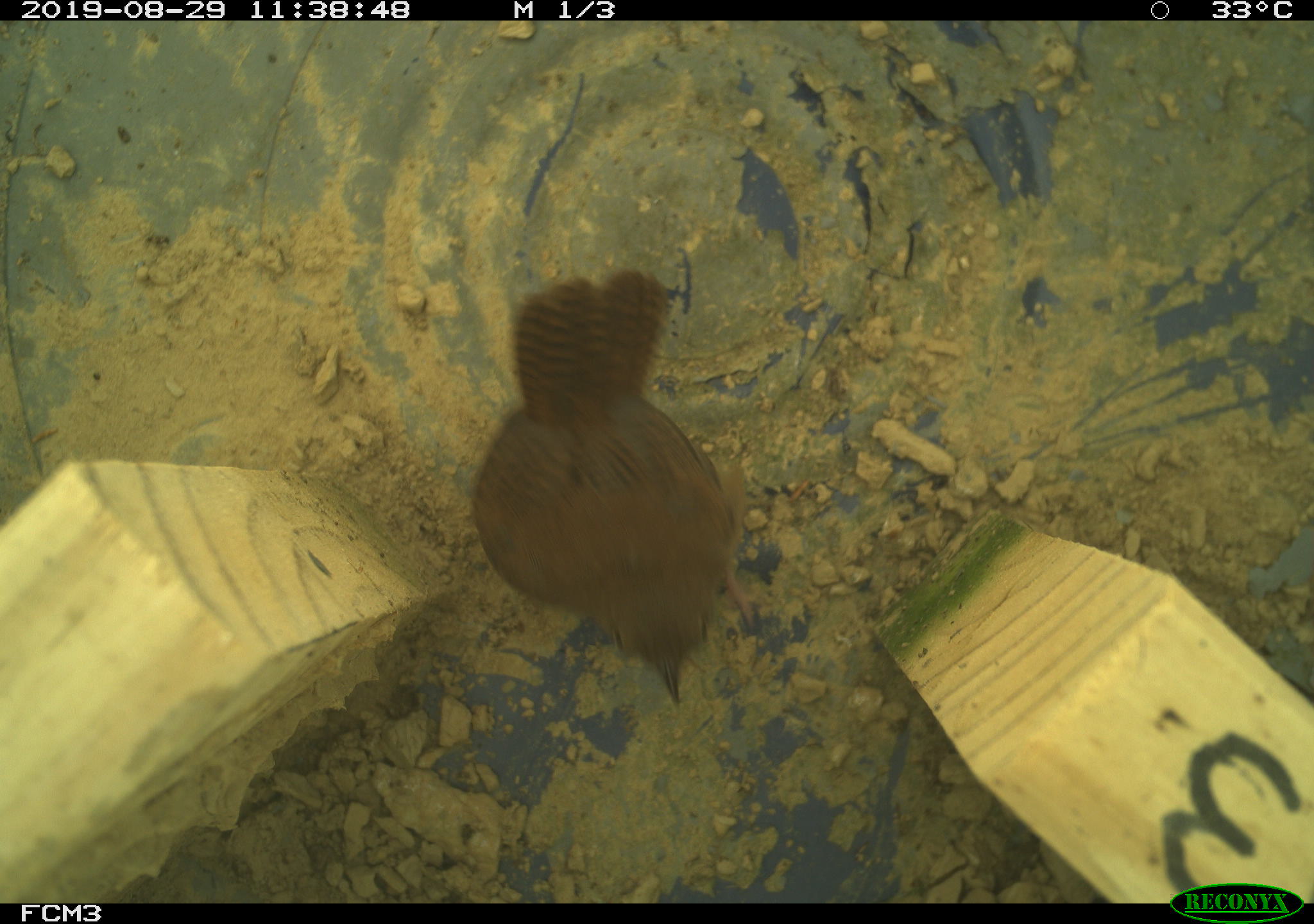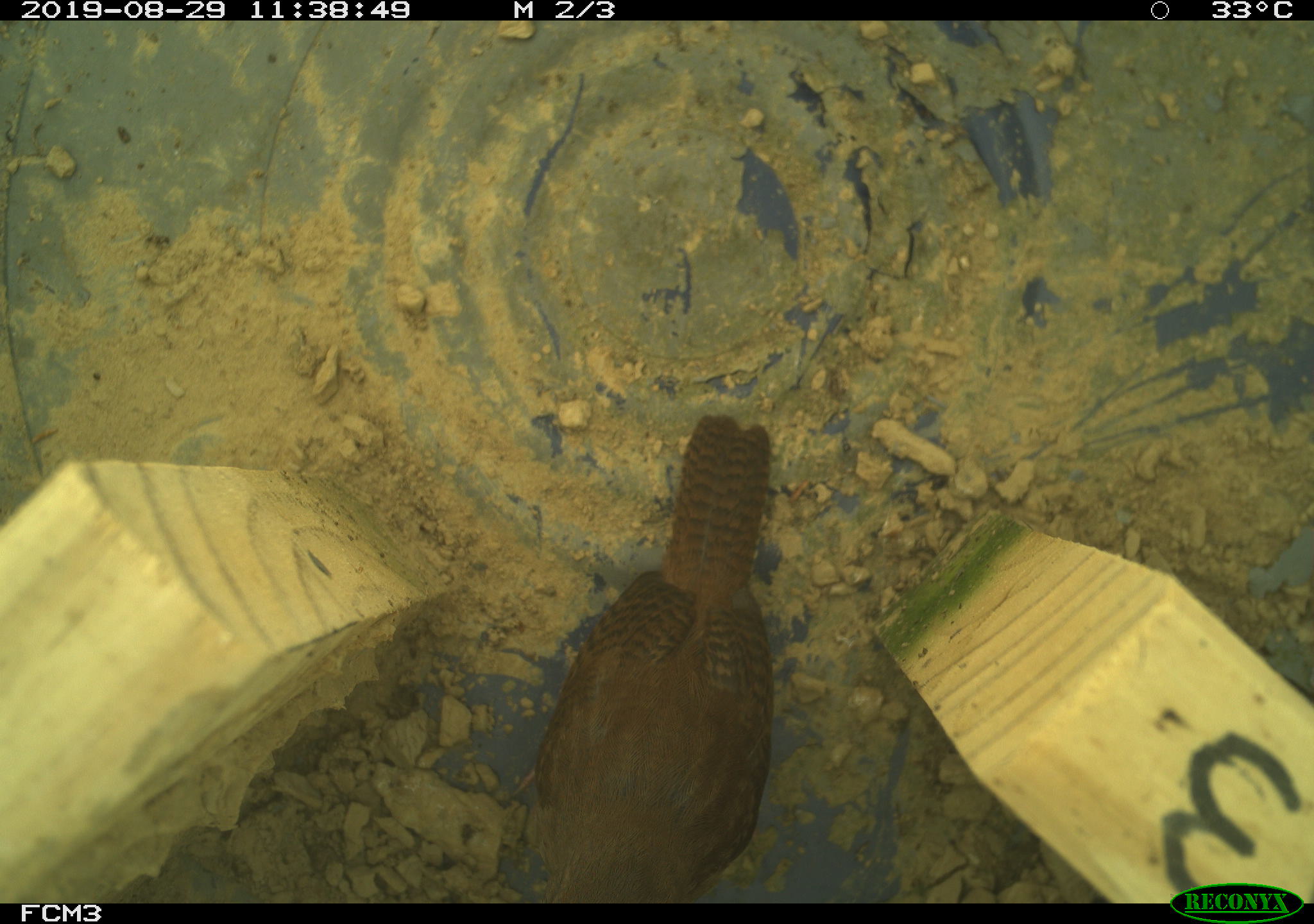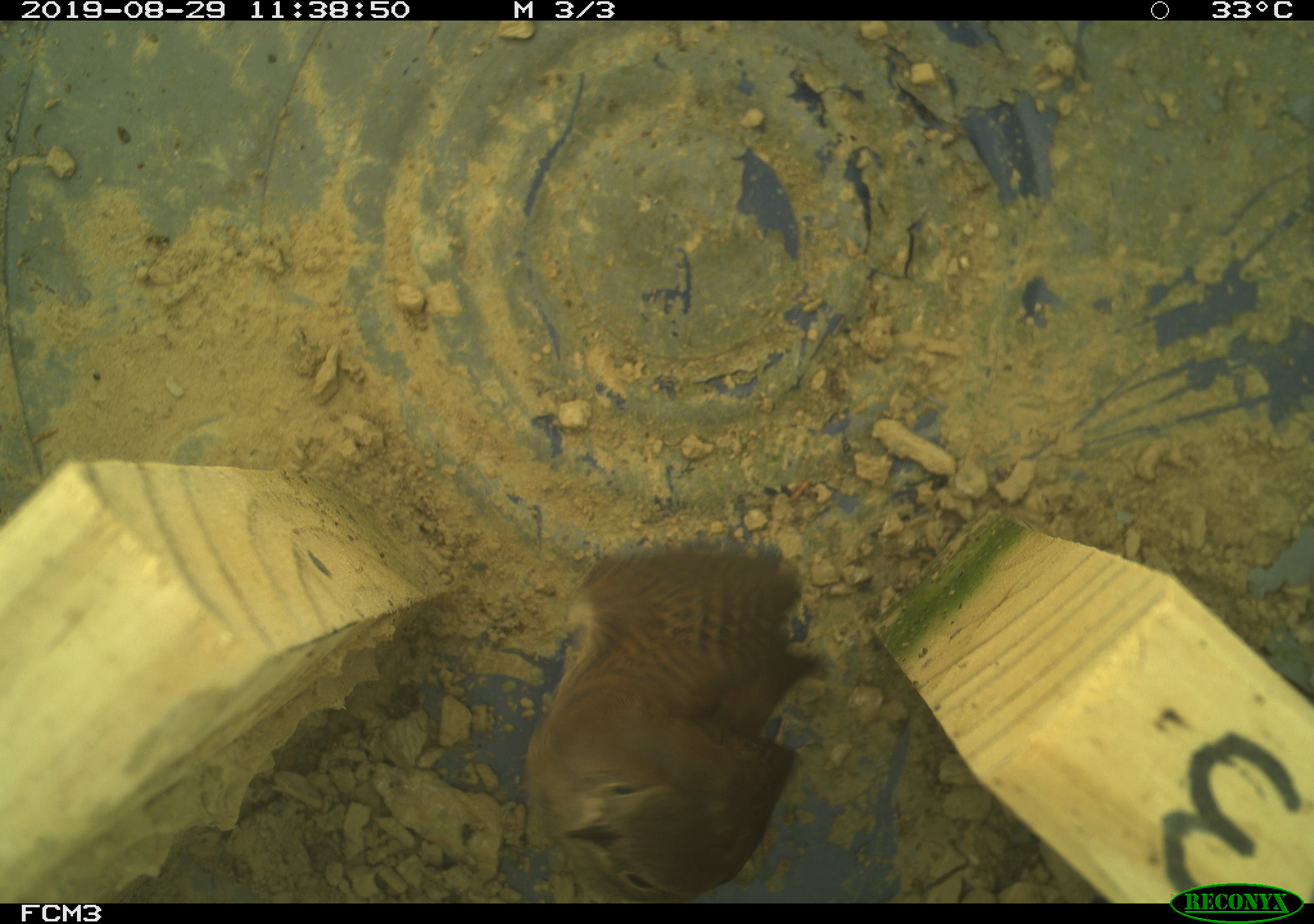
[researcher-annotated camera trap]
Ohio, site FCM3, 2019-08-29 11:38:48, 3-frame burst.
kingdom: Animalia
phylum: Chordata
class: Aves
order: Passeriformes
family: Troglodytidae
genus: Troglodytes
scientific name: Troglodytes aedon aedon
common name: northern house wren